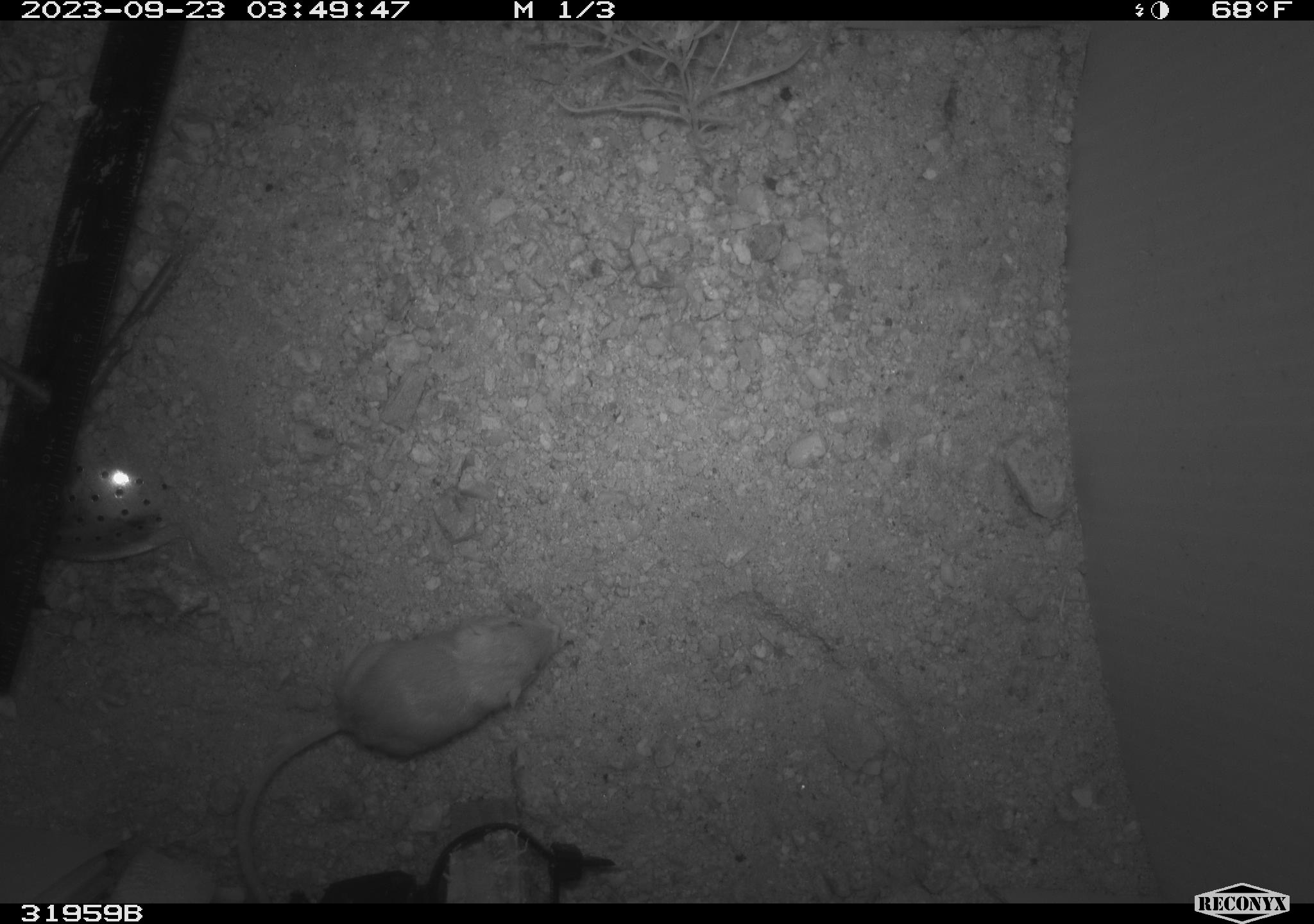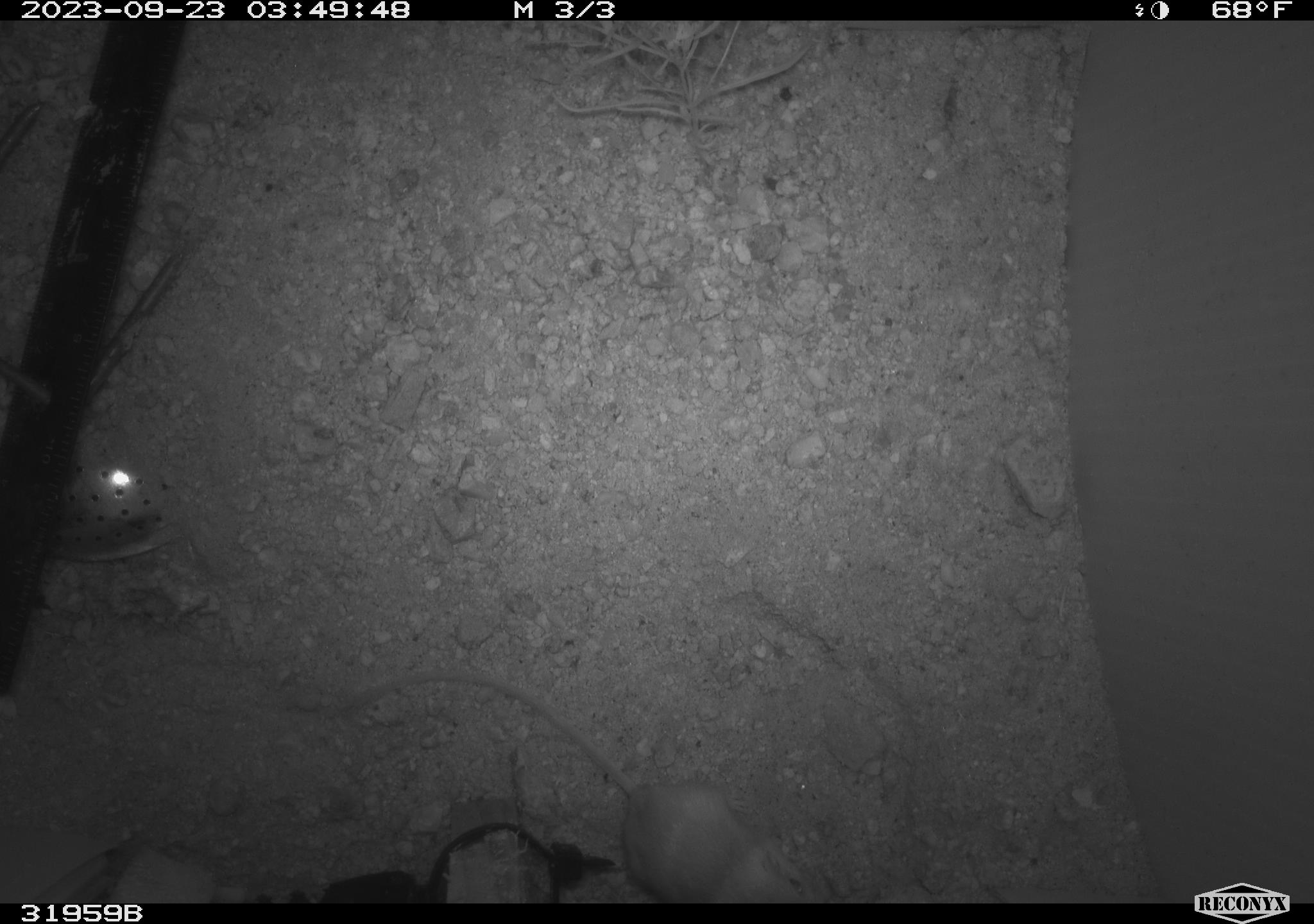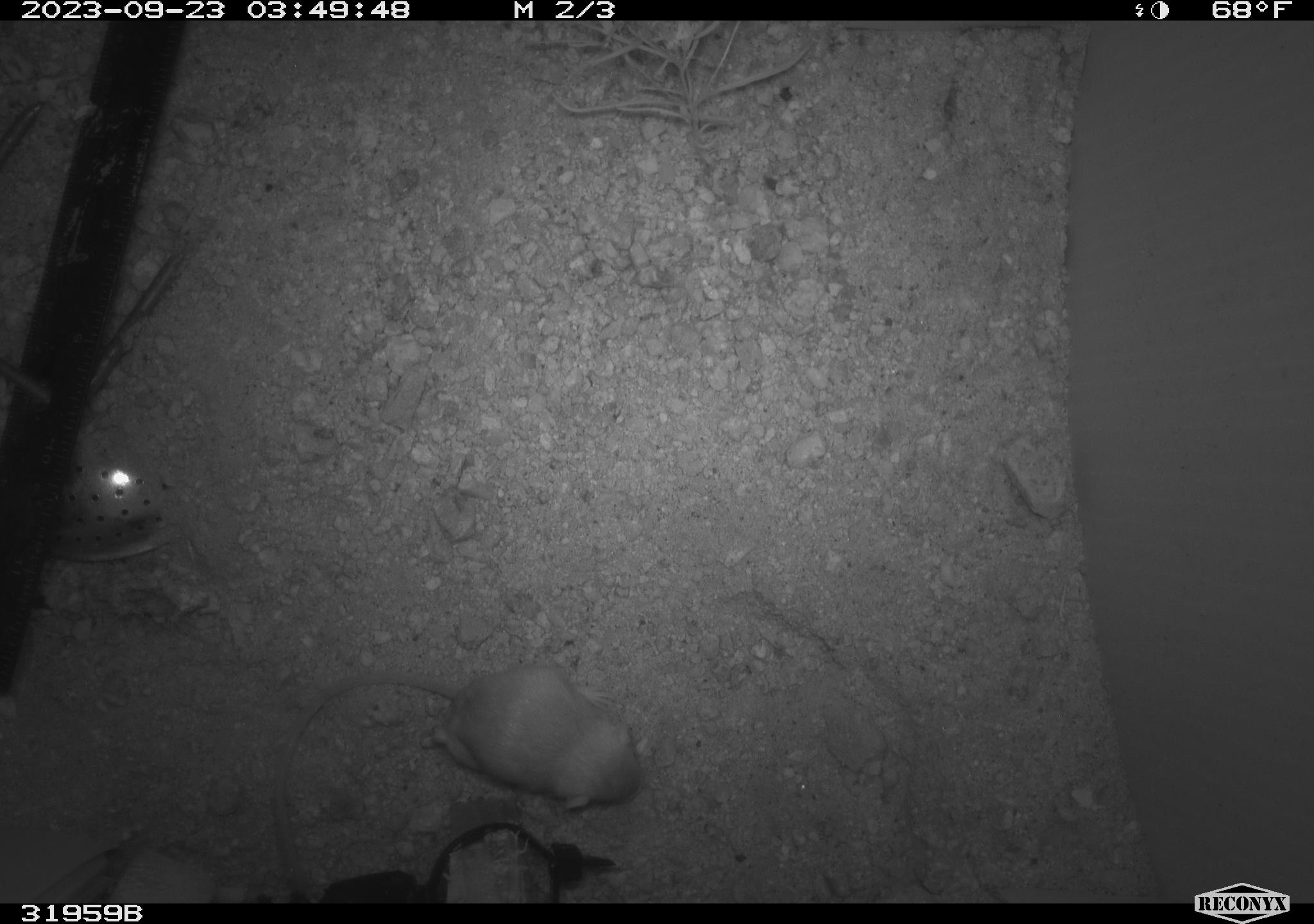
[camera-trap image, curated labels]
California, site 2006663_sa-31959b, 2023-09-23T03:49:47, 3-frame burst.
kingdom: Animalia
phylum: Chordata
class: Mammalia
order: Rodentia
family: Heteromyidae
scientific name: Heteromyidae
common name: kangaroo rats and pocket mice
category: heteromyidae family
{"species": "heteromyidae family (kangaroo rats and pocket mice) (Heteromyidae)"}